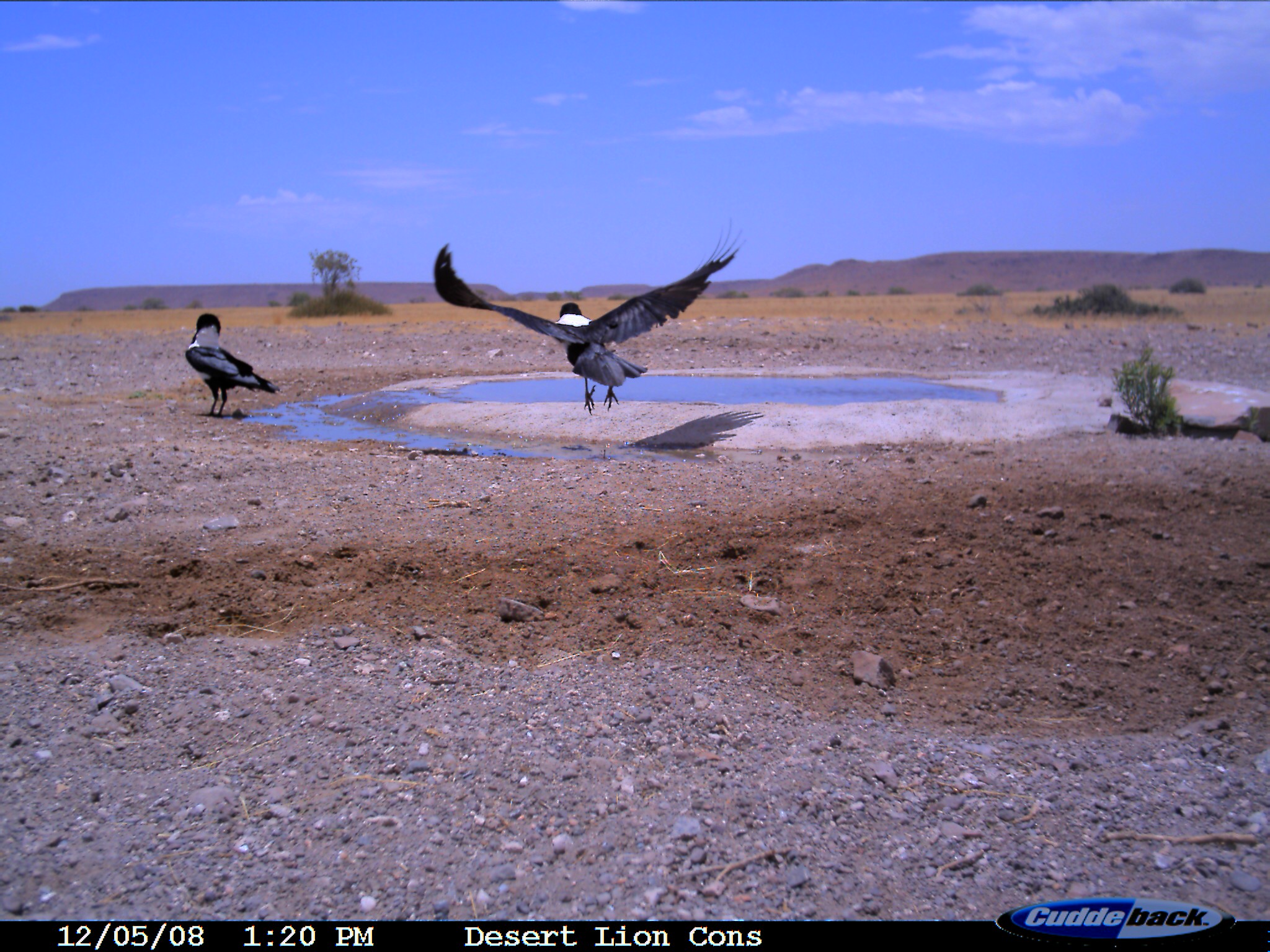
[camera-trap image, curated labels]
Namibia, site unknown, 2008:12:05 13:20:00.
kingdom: Animalia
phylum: Chordata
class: Aves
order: Passeriformes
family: Corvidae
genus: Corvus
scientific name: Corvus albus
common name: pied crow